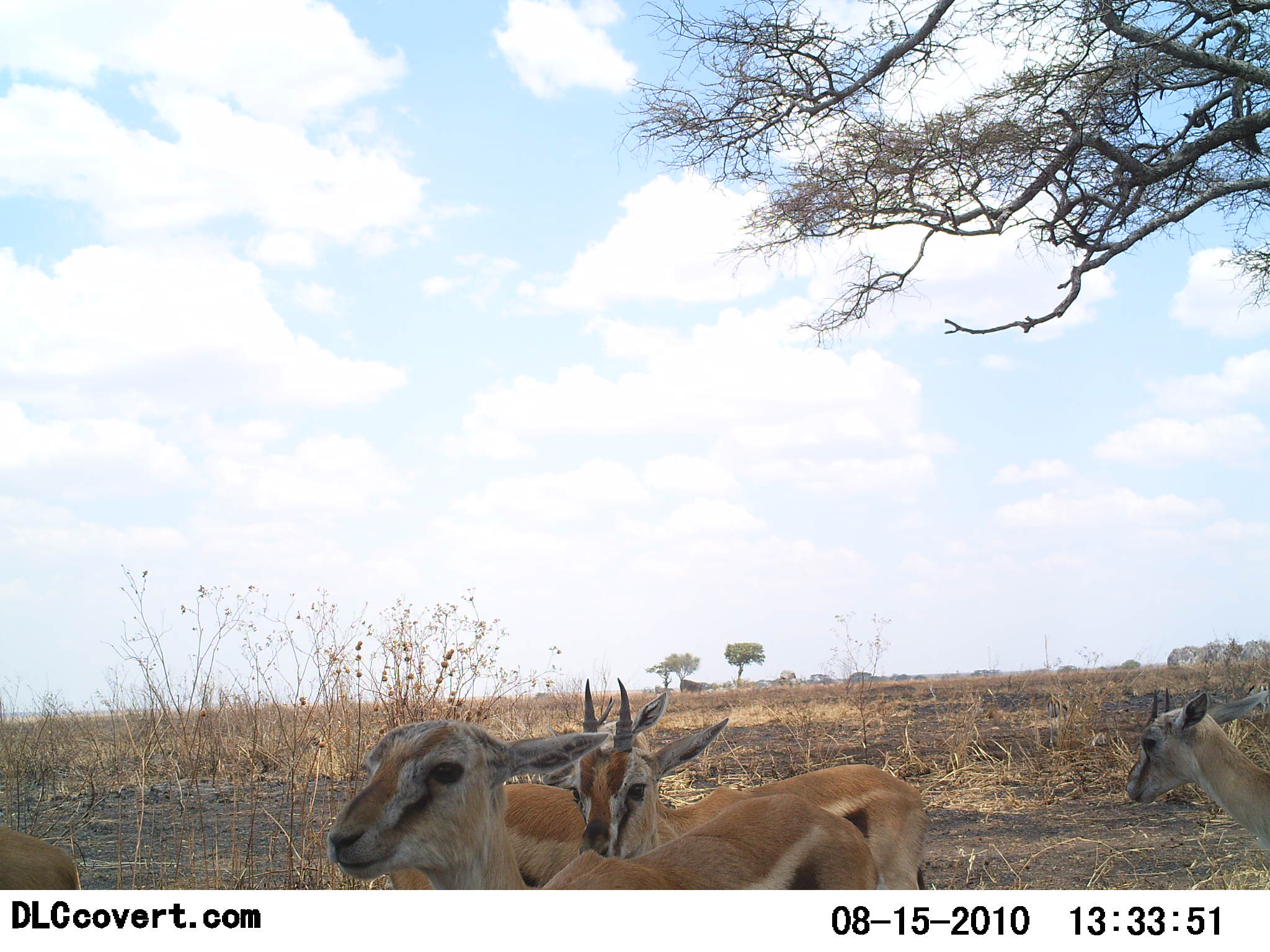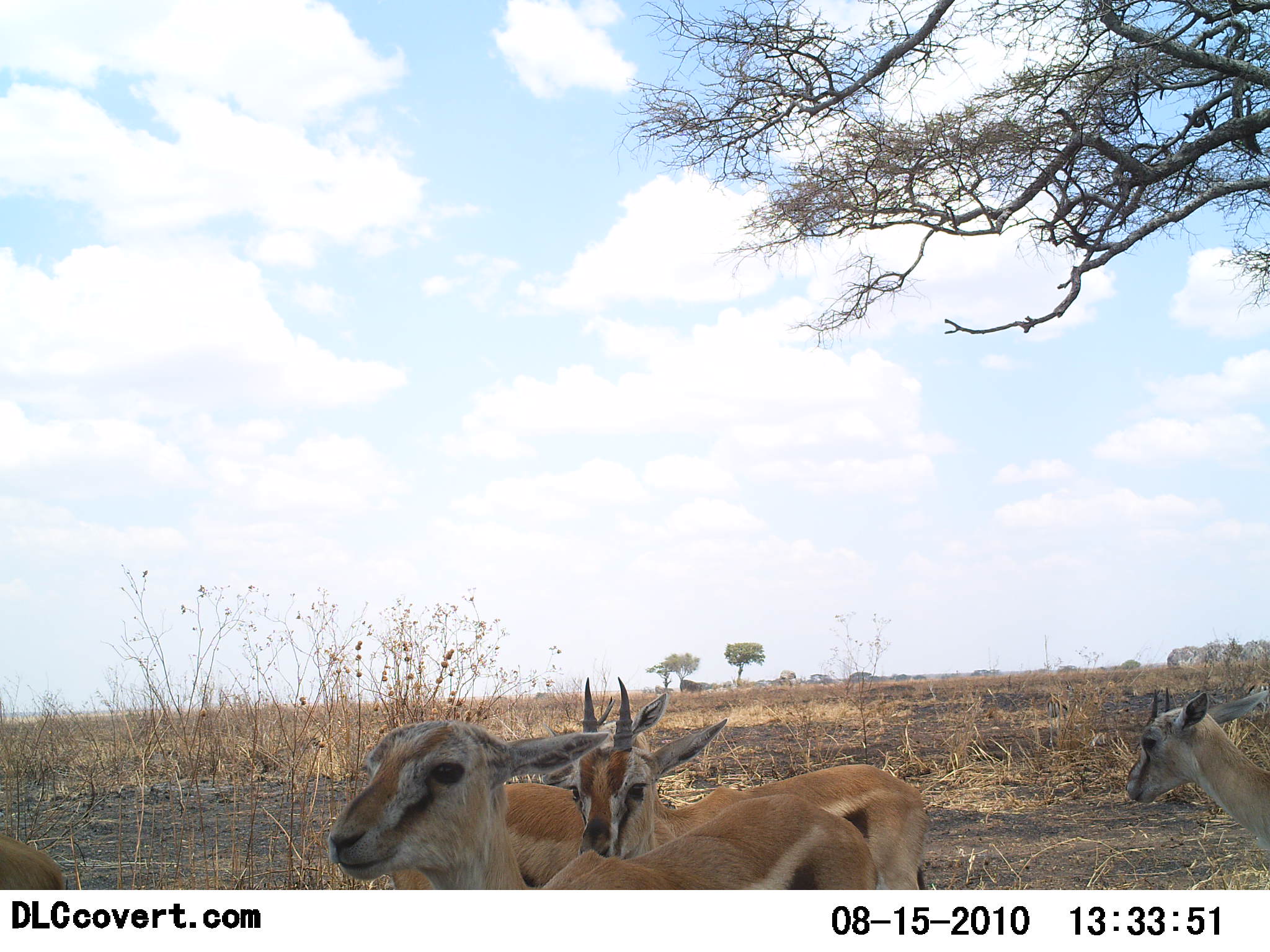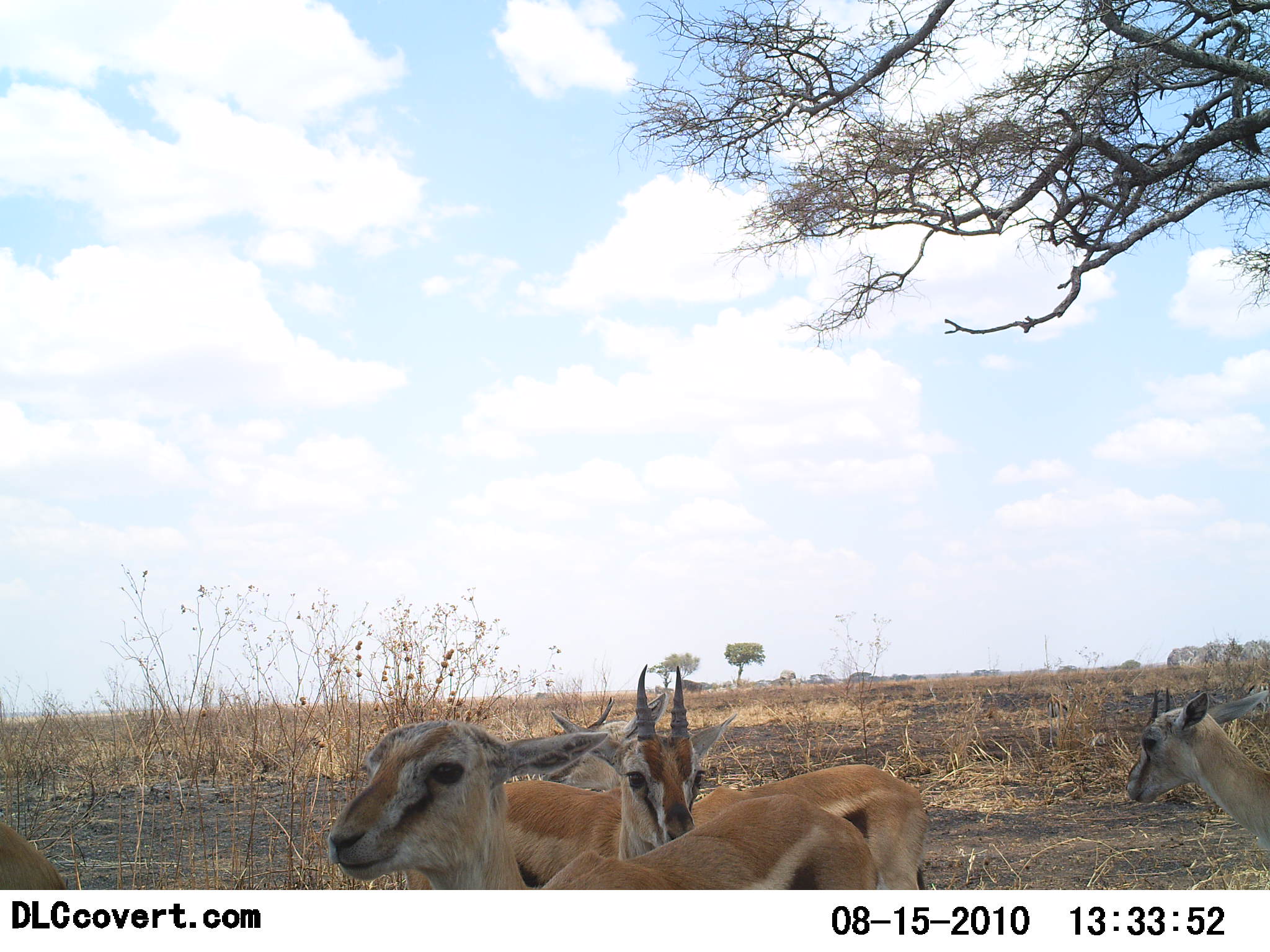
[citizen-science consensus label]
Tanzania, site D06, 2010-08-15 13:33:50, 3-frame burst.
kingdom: Animalia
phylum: Chordata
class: Mammalia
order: Artiodactyla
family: Bovidae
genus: Eudorcas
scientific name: Eudorcas thomsonii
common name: thomson's gazelle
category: gazellethomsons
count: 5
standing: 75%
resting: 17%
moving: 8%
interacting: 0%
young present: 8%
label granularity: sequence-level